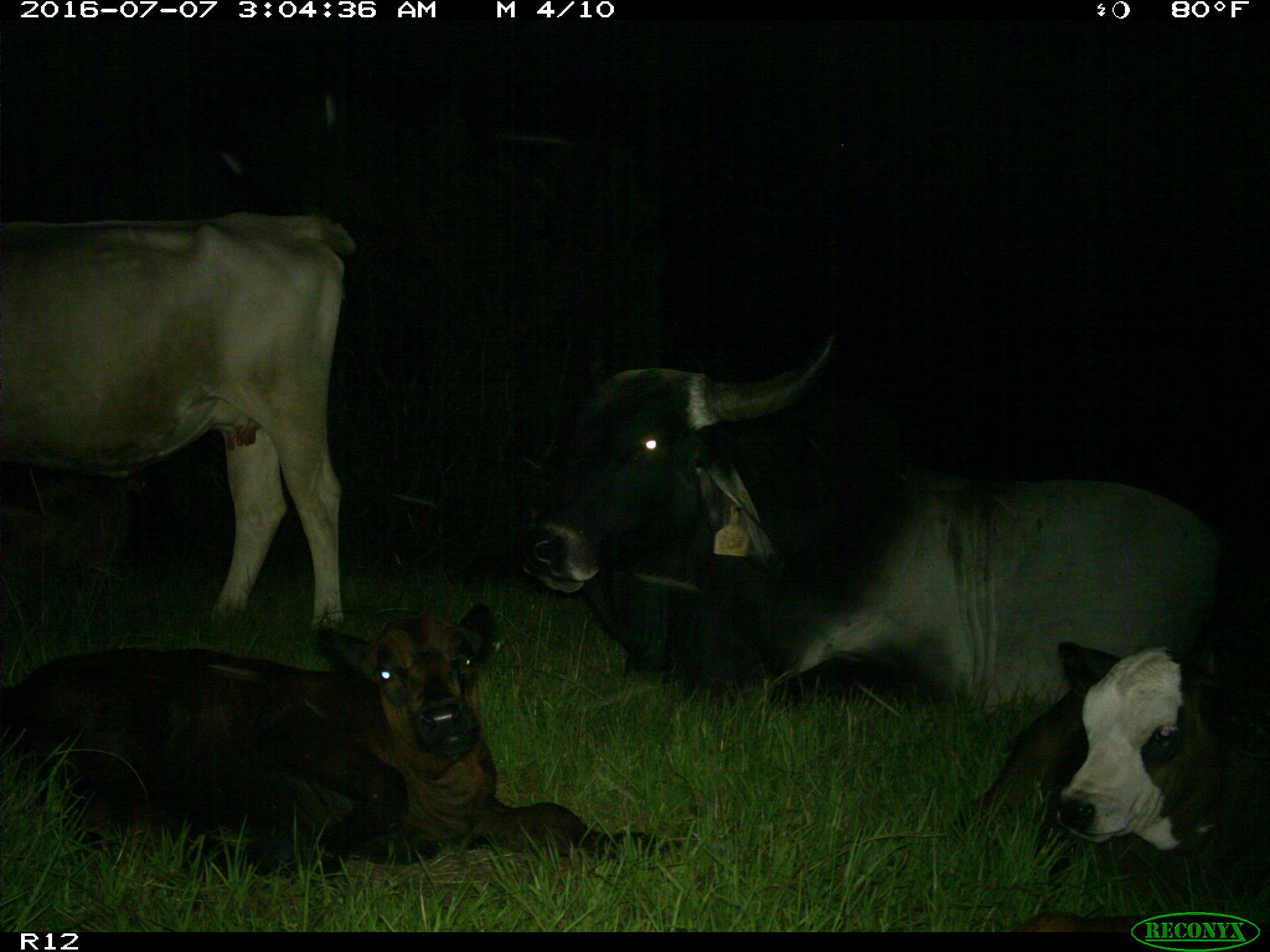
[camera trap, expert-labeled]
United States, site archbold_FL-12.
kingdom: Animalia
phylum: Chordata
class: Mammalia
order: Artiodactyla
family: Bovidae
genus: Bos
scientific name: Bos taurus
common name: domestic cow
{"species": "Bos taurus (domestic cow)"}